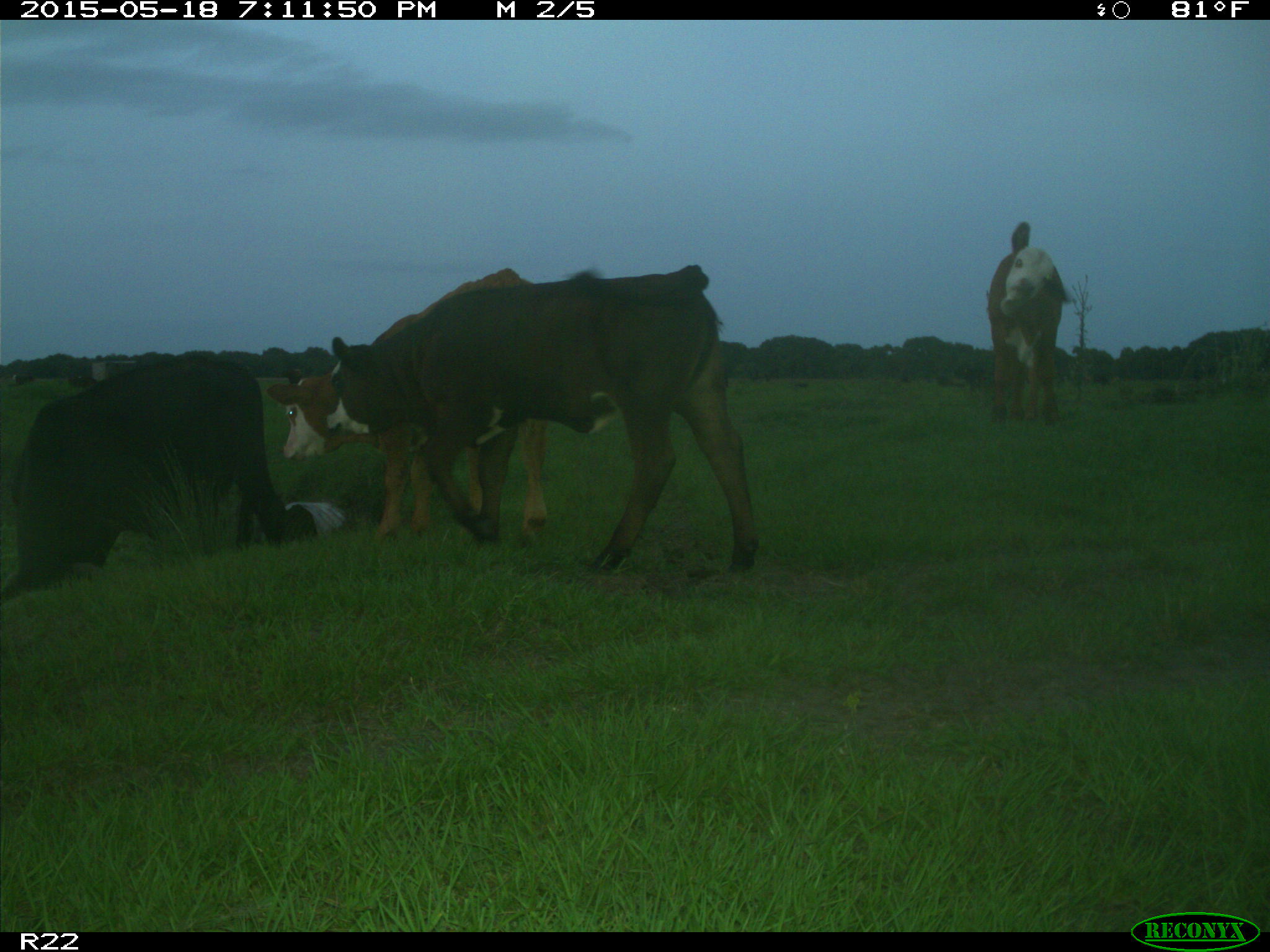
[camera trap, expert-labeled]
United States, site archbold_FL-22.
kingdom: Animalia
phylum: Chordata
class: Mammalia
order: Artiodactyla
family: Bovidae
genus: Bos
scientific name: Bos taurus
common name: domestic cow